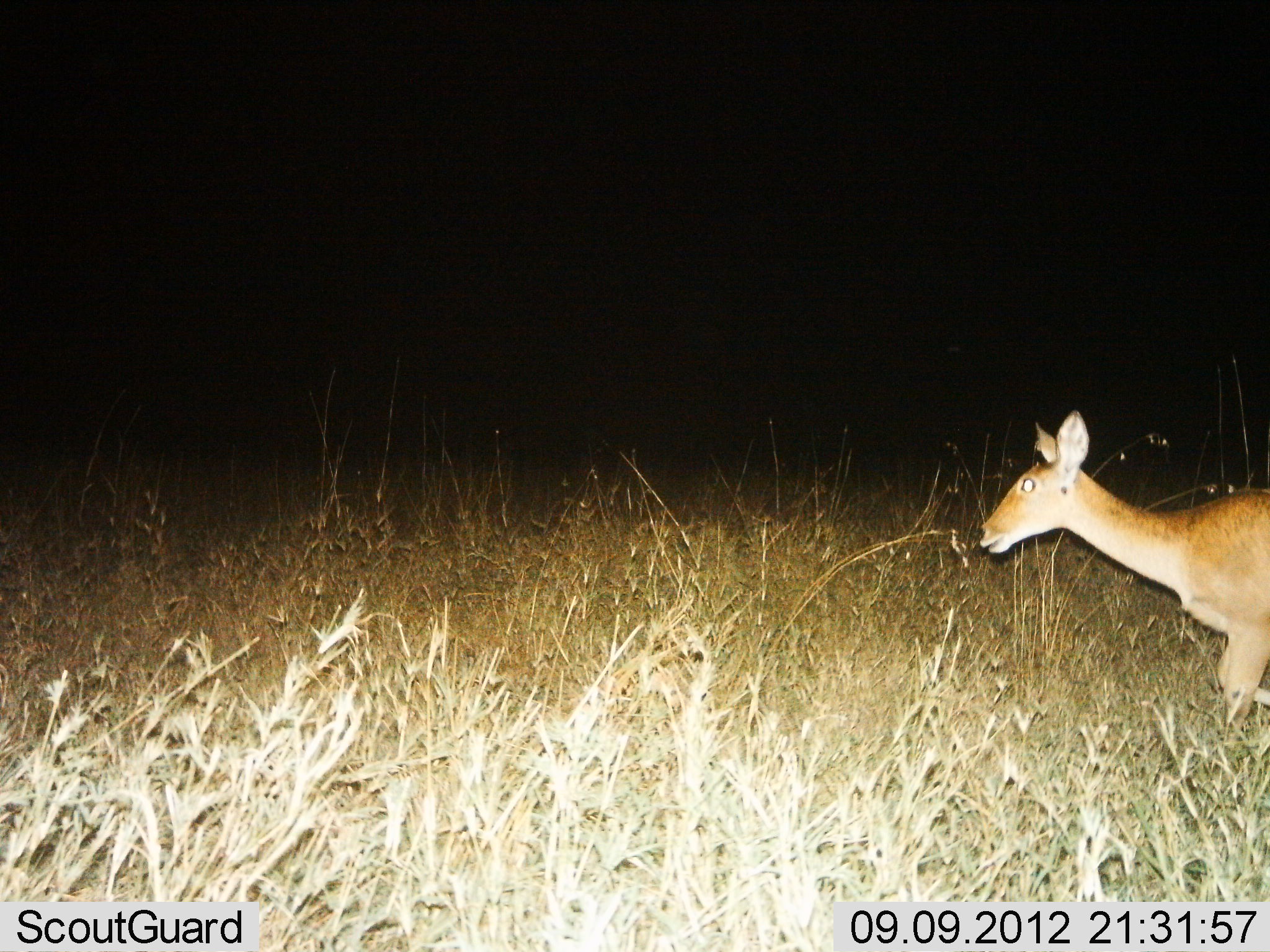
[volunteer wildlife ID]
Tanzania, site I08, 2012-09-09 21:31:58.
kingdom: Animalia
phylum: Chordata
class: Mammalia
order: Artiodactyla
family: Bovidae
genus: Redunca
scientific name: Redunca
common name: reedbuck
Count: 1.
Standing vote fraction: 10%.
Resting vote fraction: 0%.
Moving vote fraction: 90%.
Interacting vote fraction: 0%.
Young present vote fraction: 0%.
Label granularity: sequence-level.